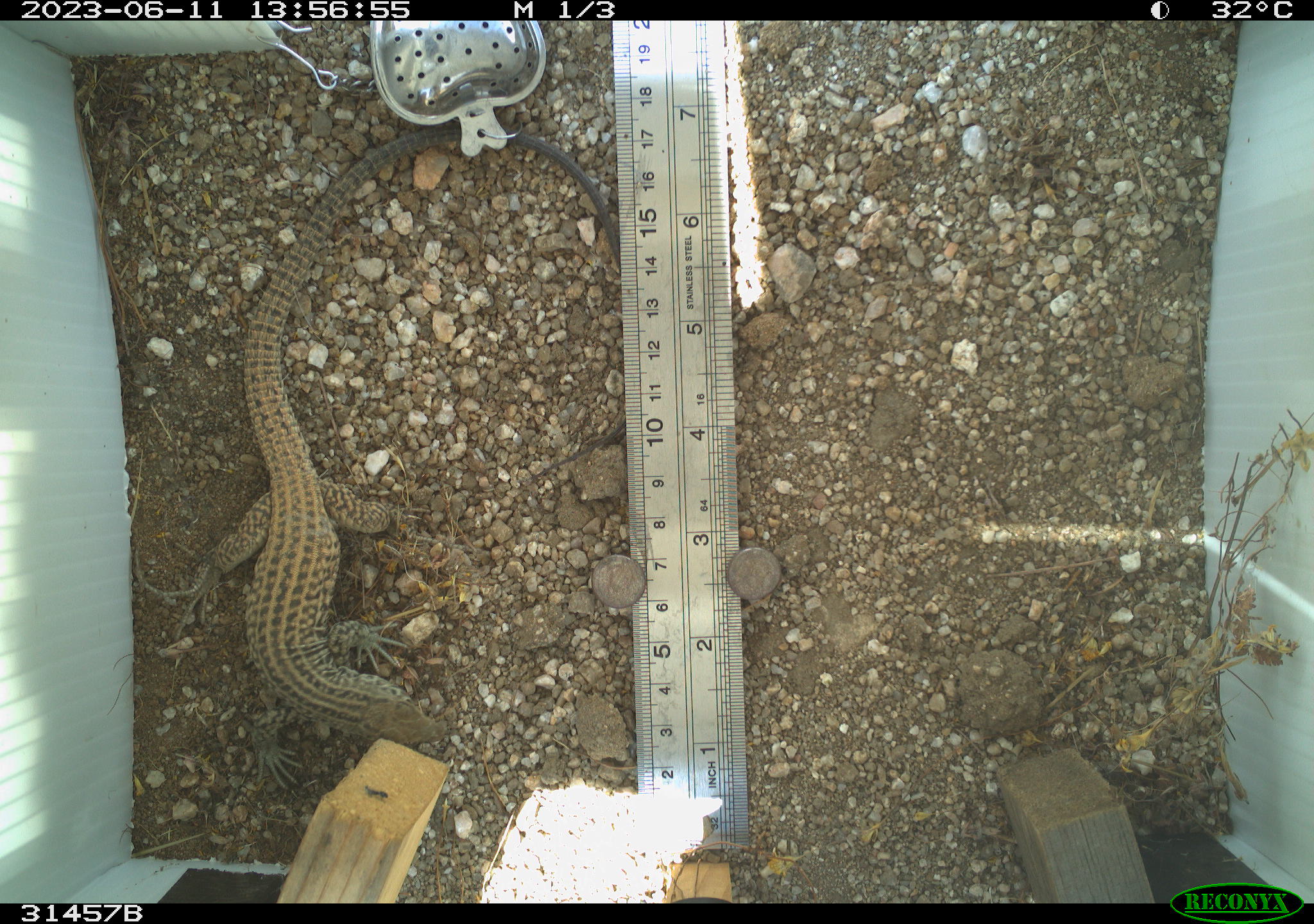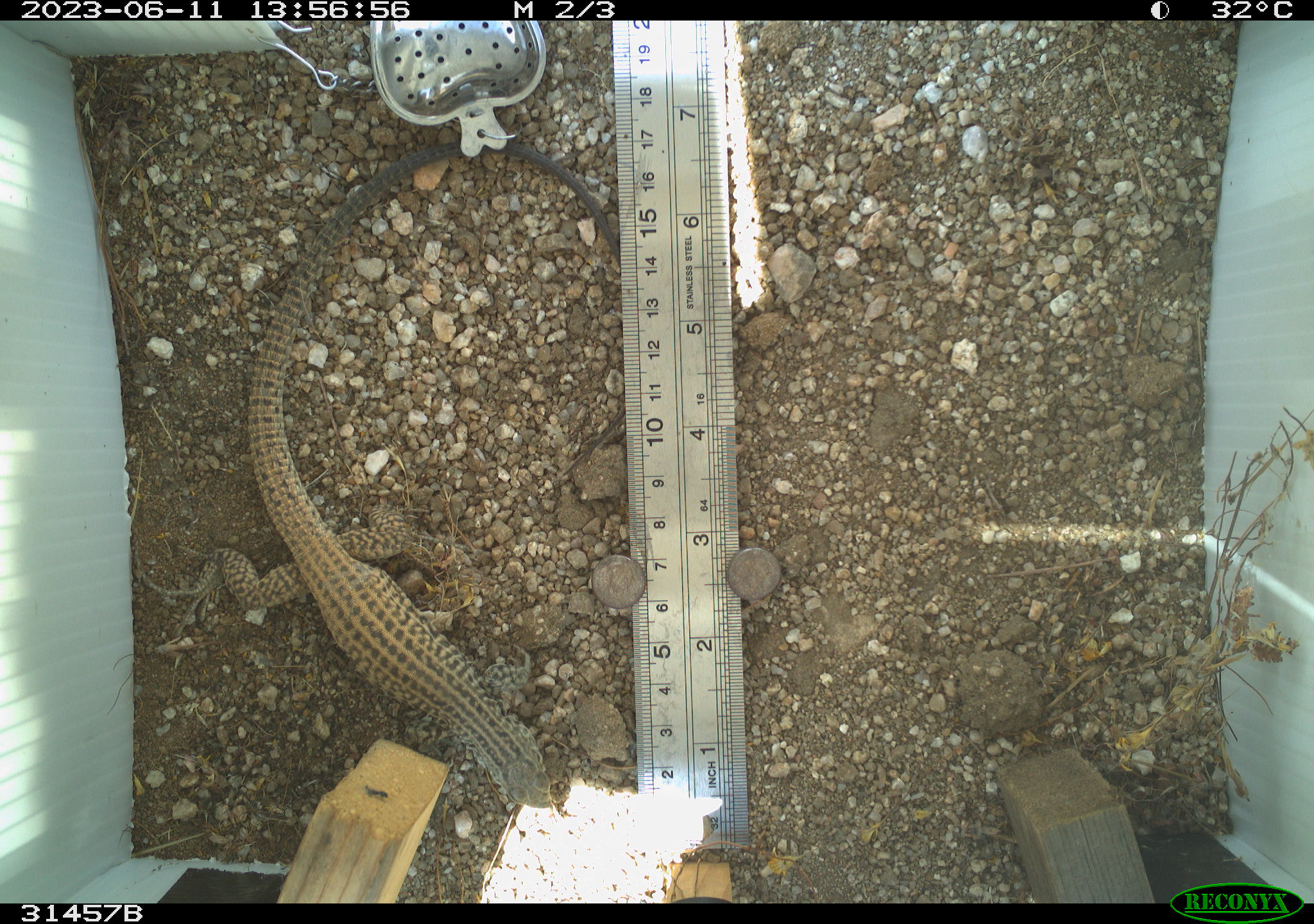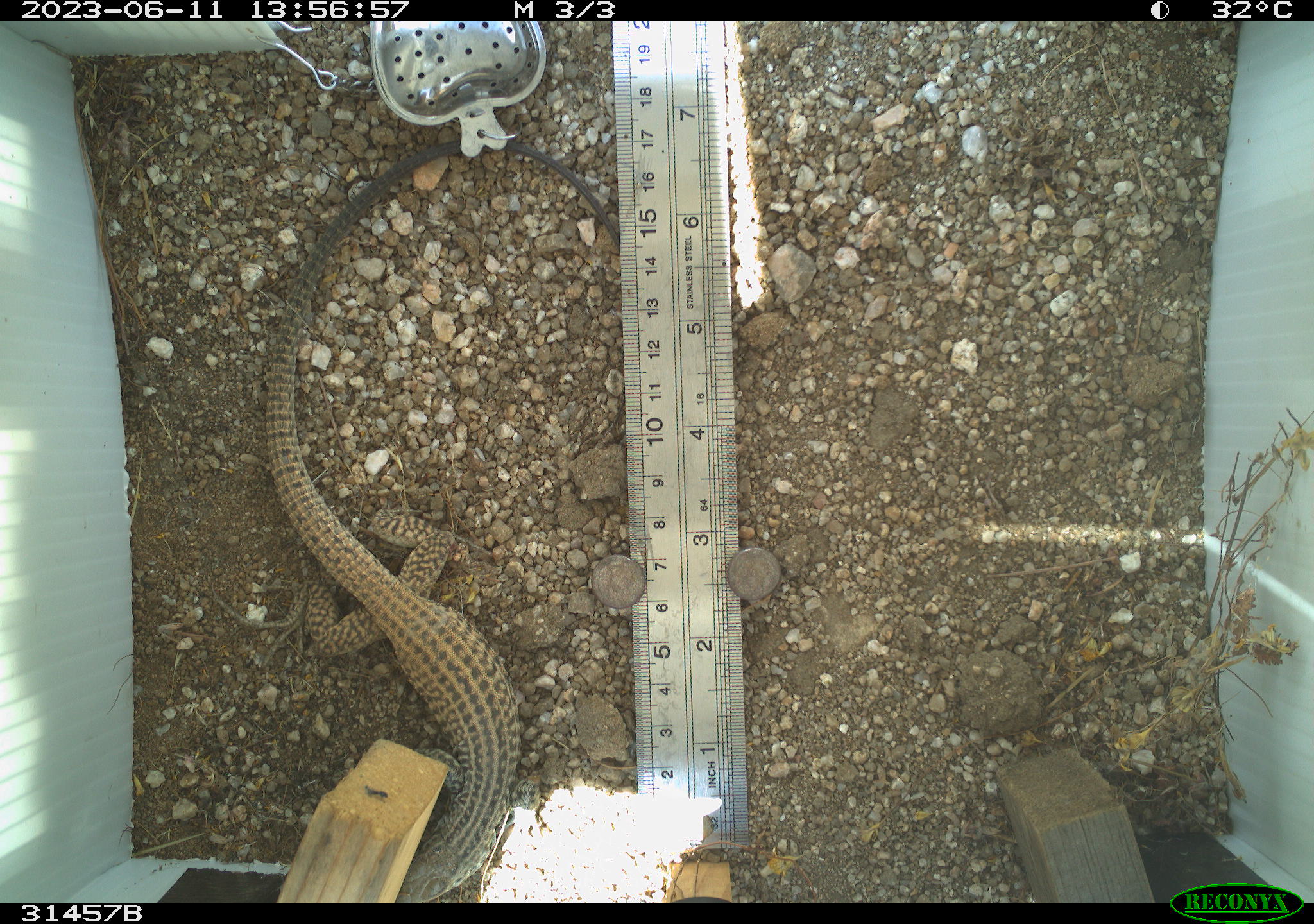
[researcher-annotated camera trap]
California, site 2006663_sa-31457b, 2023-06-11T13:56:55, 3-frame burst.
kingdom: Animalia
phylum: Chordata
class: Reptilia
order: Squamata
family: Teiidae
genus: Aspidoscelis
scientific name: Aspidoscelis tigris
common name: western whiptail